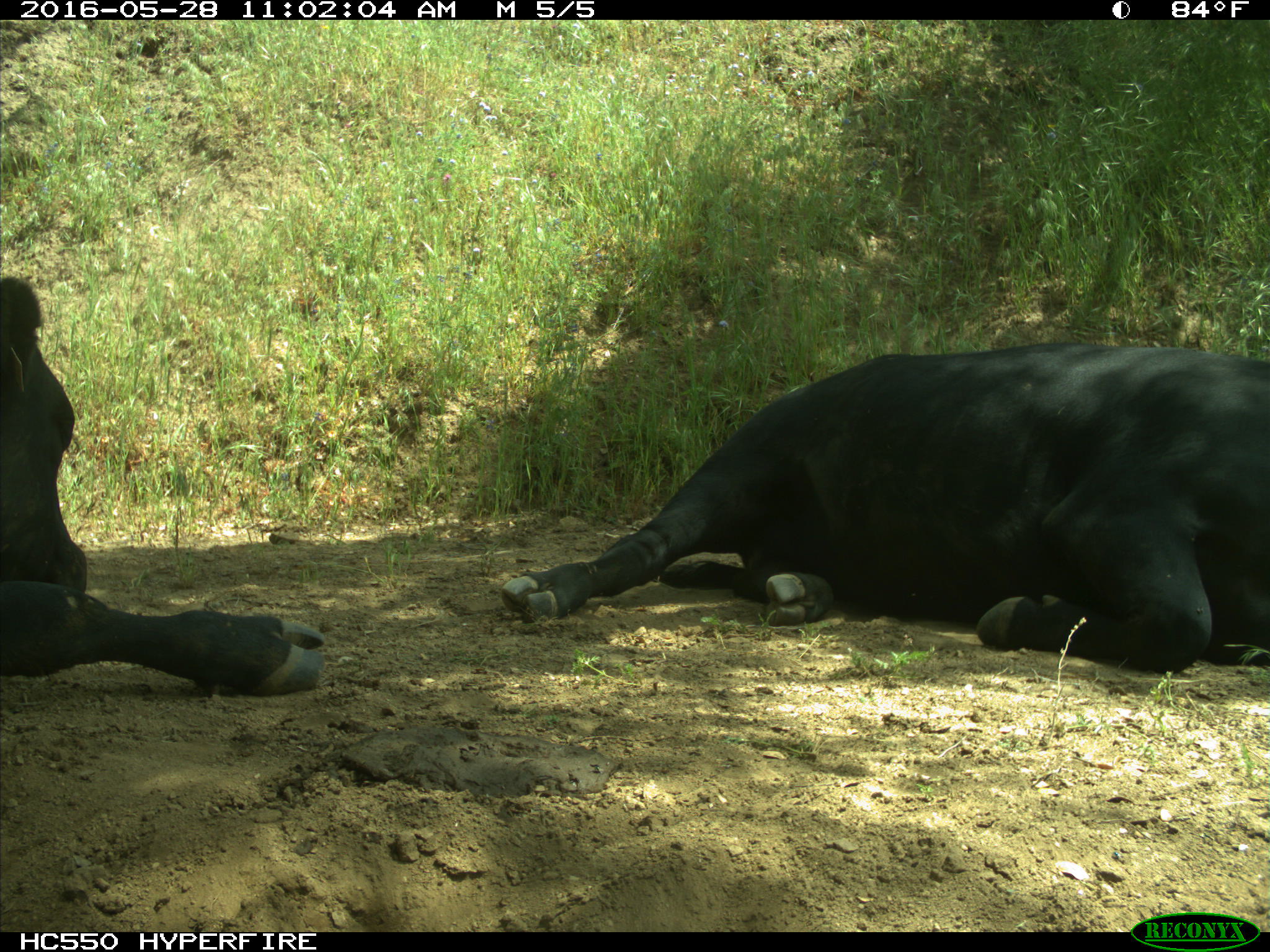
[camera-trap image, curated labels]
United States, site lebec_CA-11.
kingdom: Animalia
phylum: Chordata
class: Mammalia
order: Artiodactyla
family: Bovidae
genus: Bos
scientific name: Bos taurus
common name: domestic cow